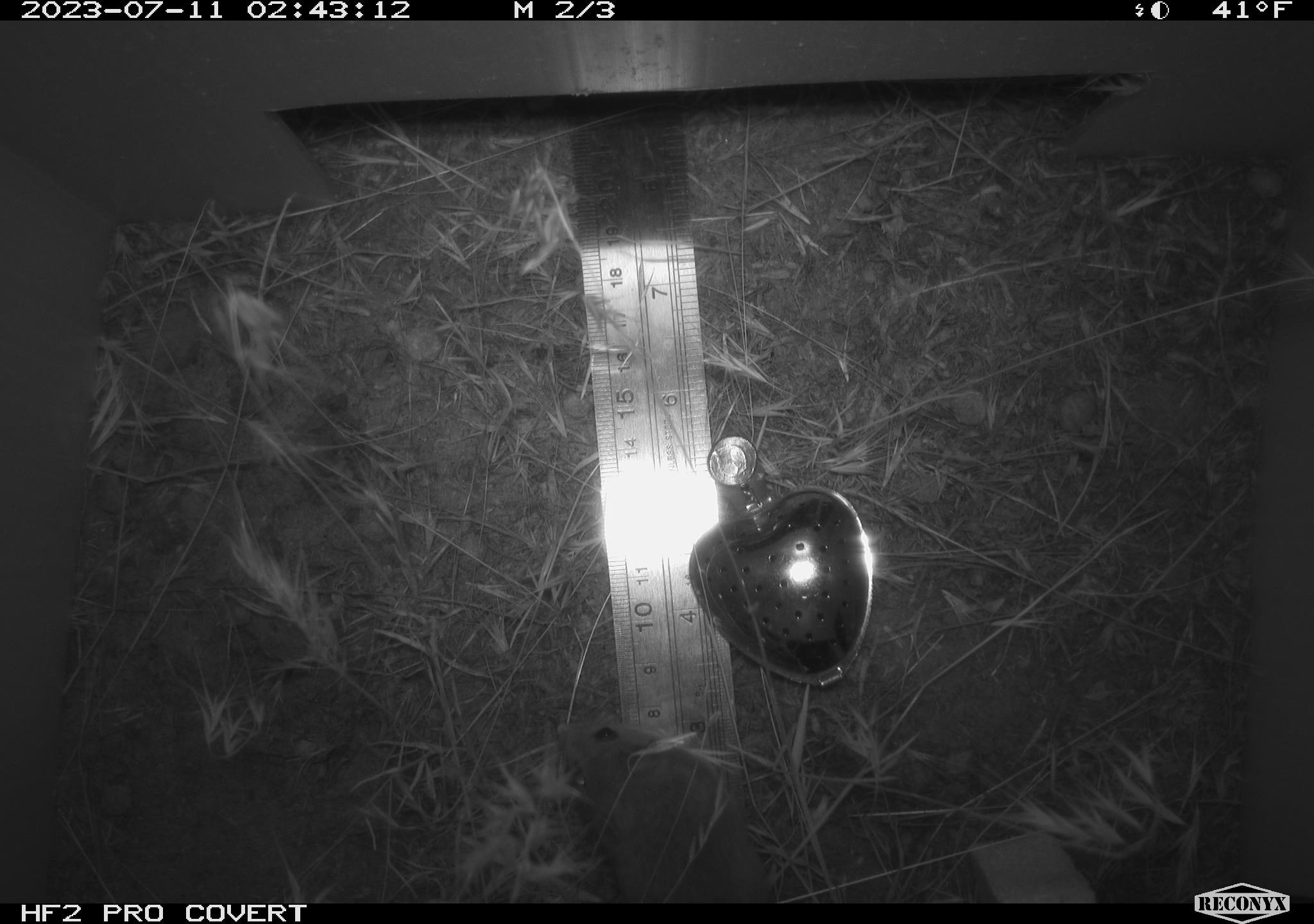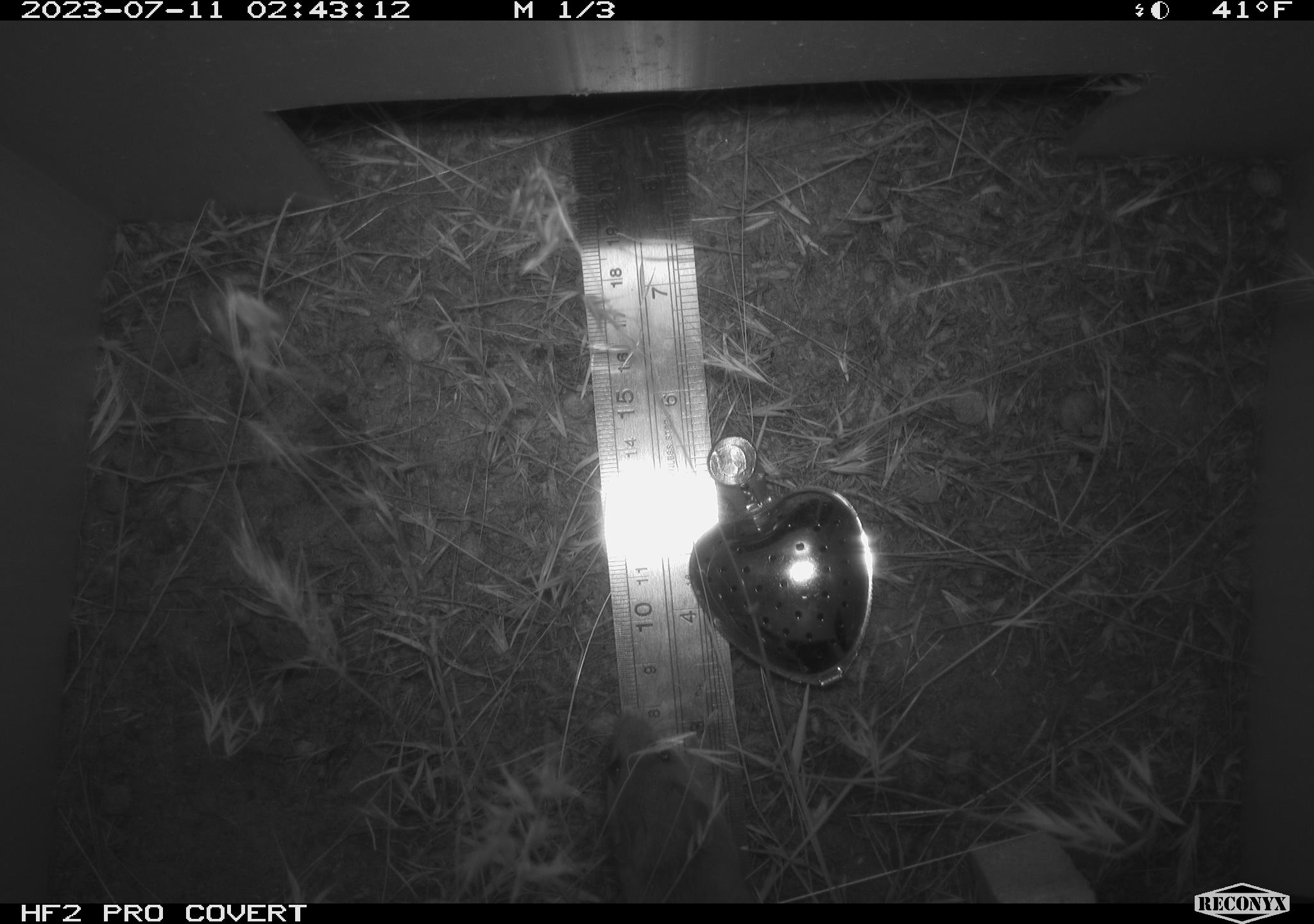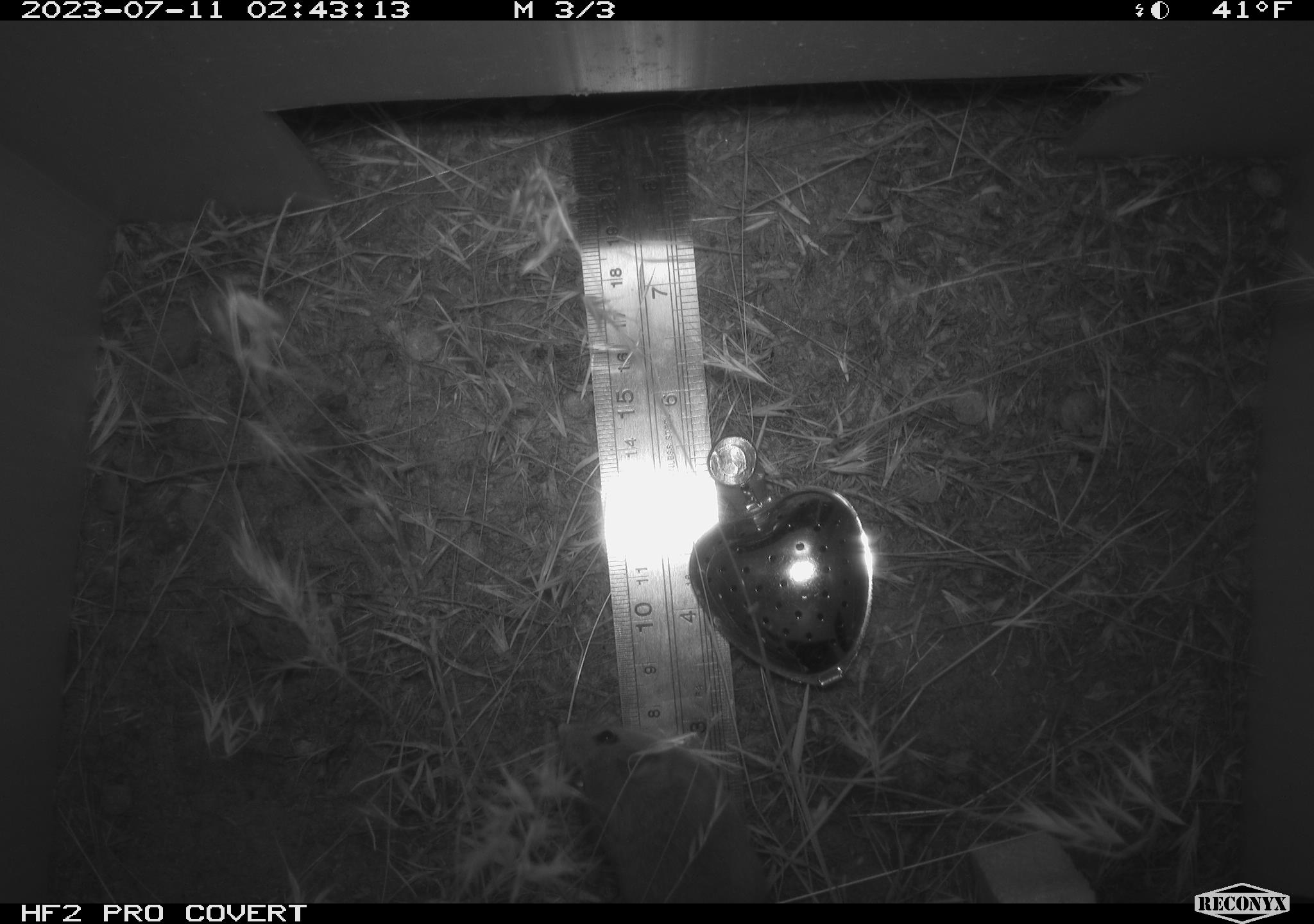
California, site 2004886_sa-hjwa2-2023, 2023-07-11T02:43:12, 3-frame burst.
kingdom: Animalia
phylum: Chordata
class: Mammalia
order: Rodentia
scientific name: Rodentia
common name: mouse species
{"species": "mouse species (Rodentia)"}